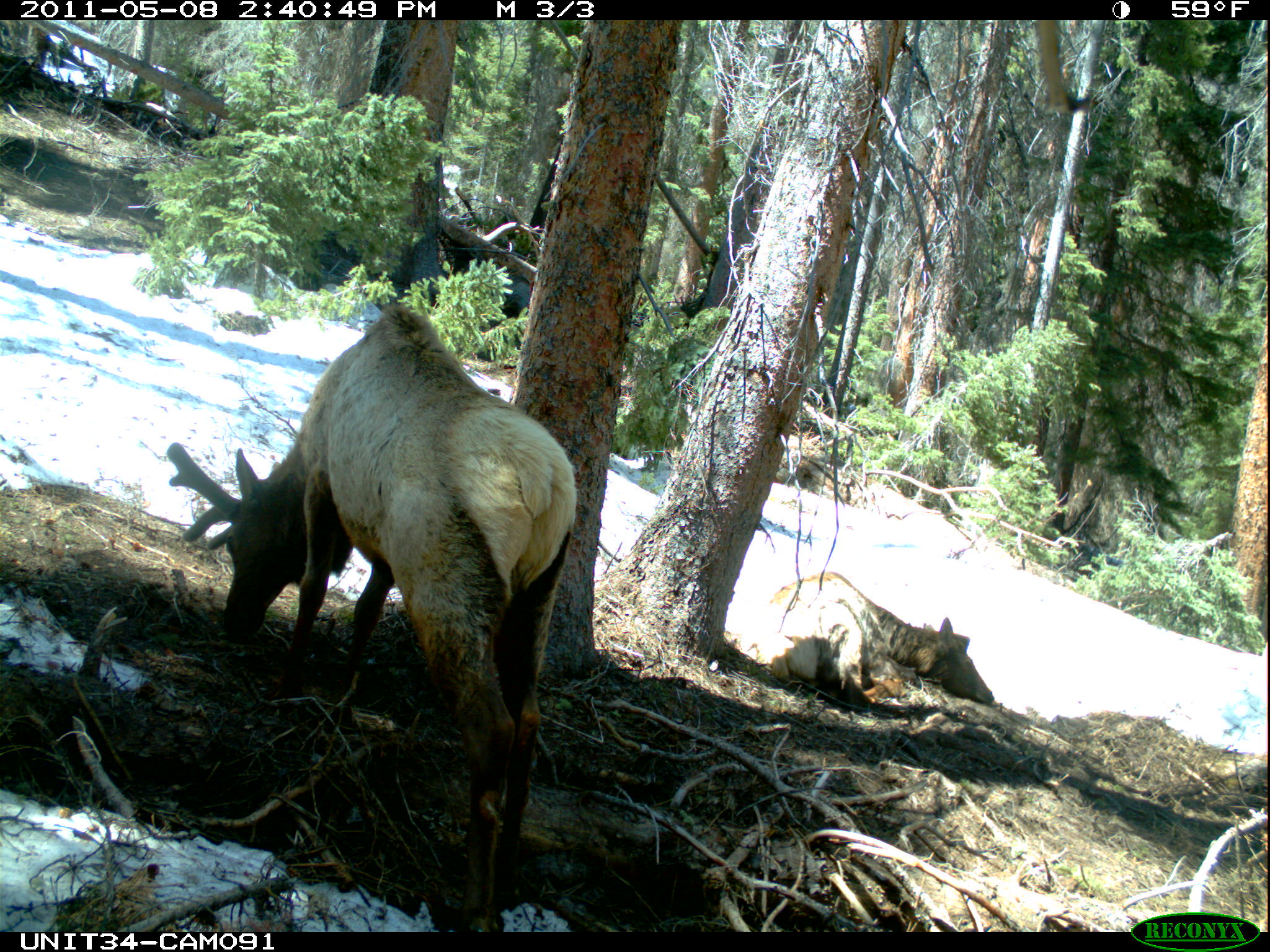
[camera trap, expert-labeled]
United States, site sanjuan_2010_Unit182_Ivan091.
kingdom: Animalia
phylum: Chordata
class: Mammalia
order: Artiodactyla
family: Cervidae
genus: Cervus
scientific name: Cervus elaphus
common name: red deer